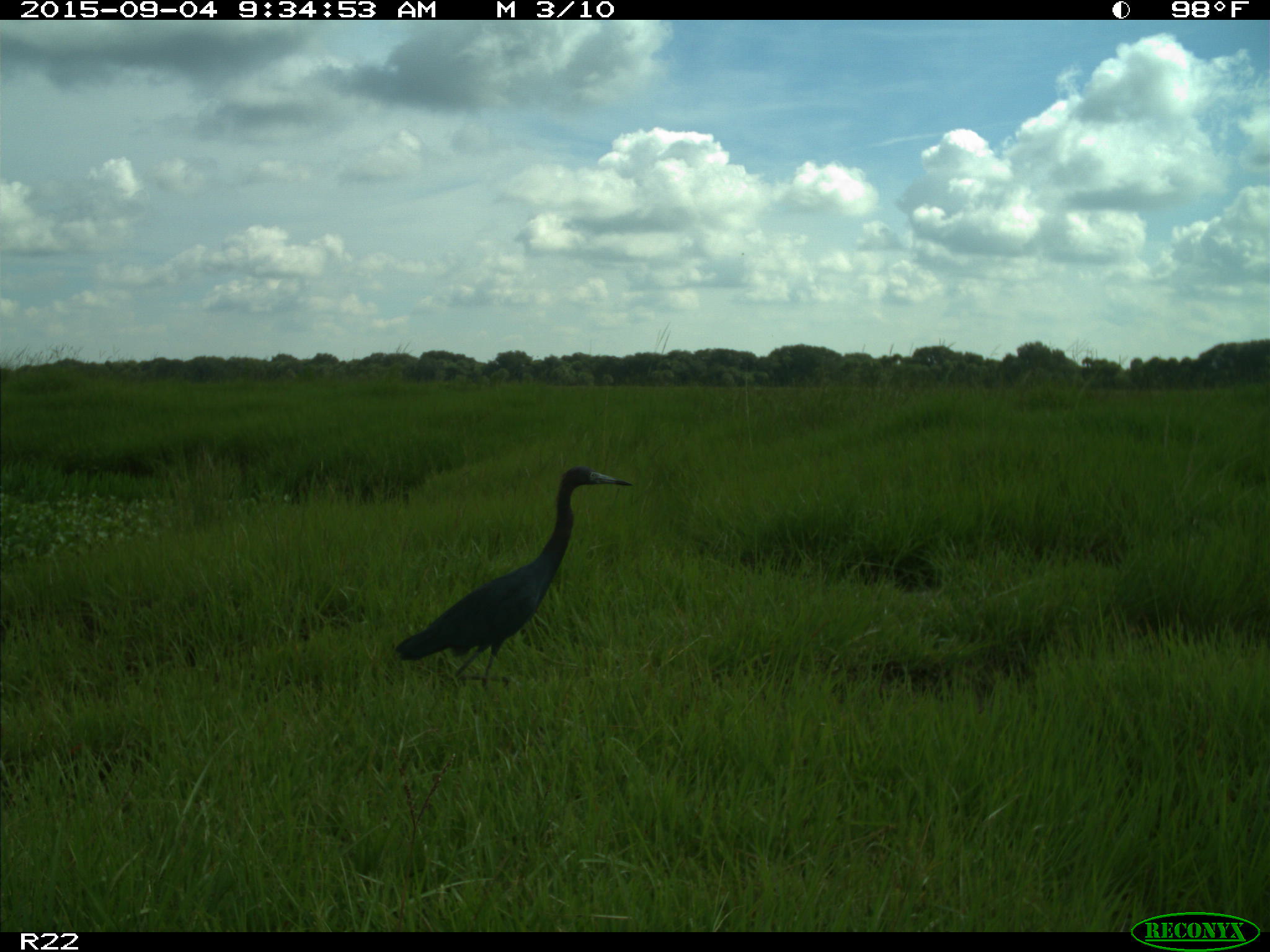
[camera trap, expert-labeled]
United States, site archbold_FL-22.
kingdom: Animalia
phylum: Chordata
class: Aves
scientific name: Aves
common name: birds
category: unidentified bird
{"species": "unidentified bird (birds) (Aves)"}